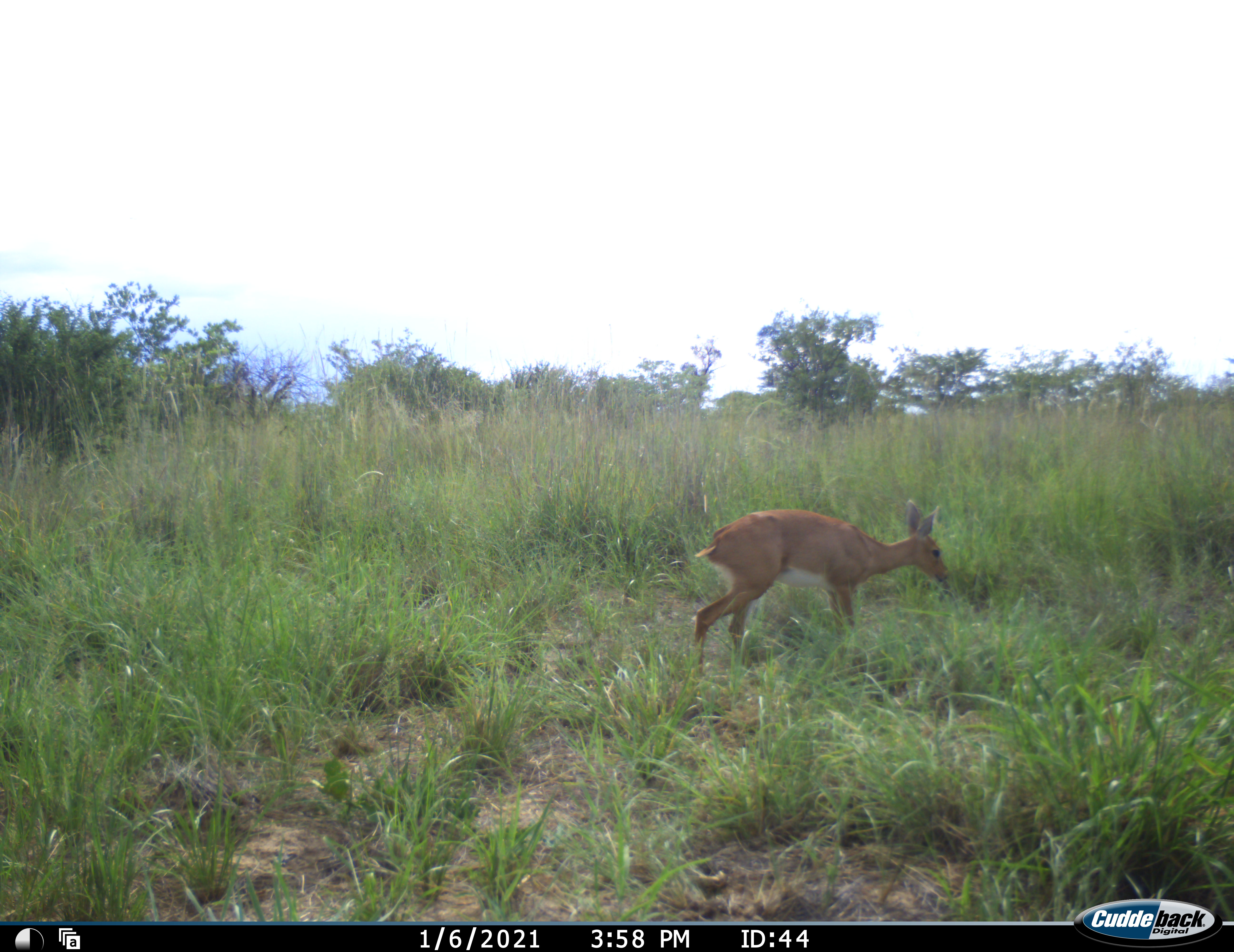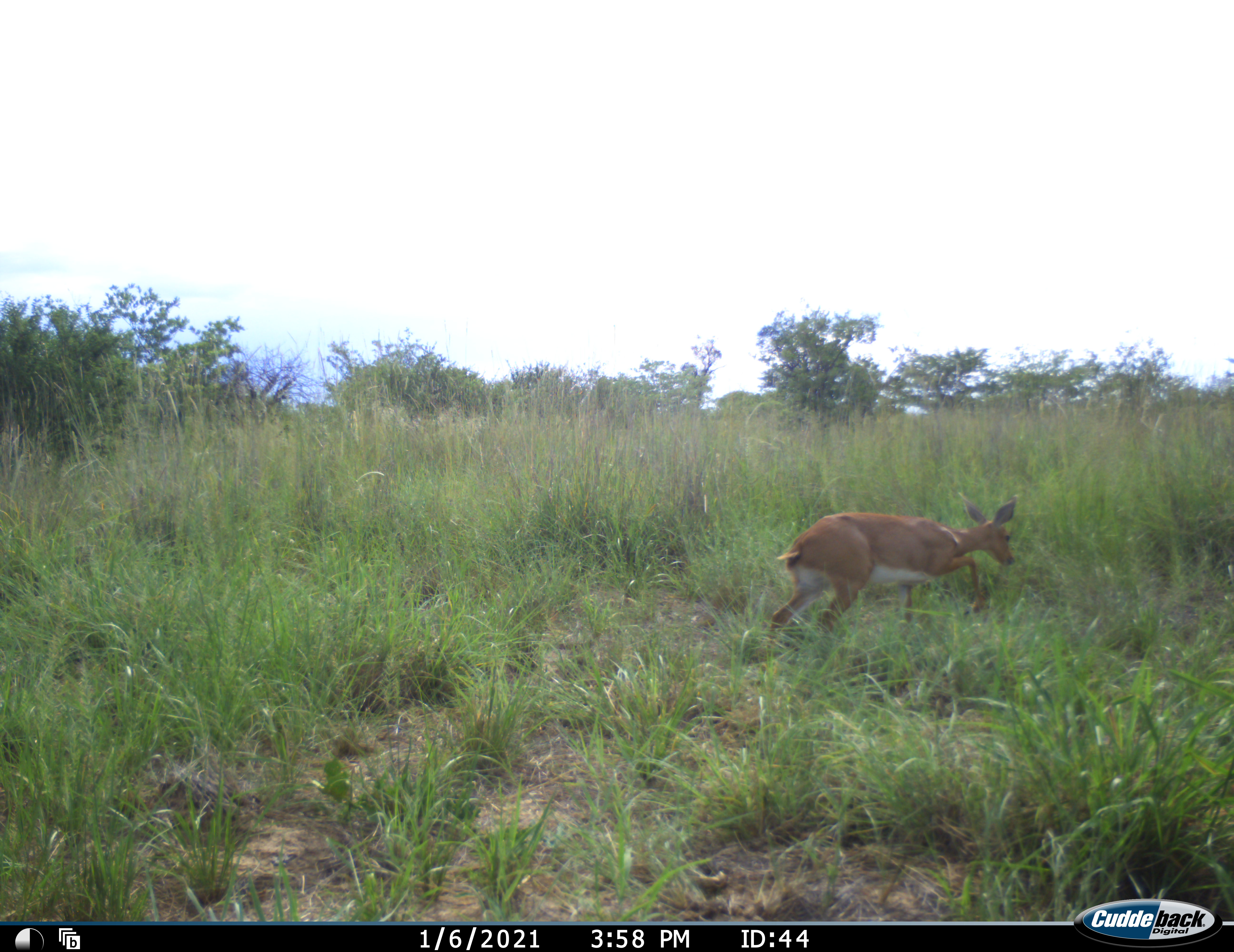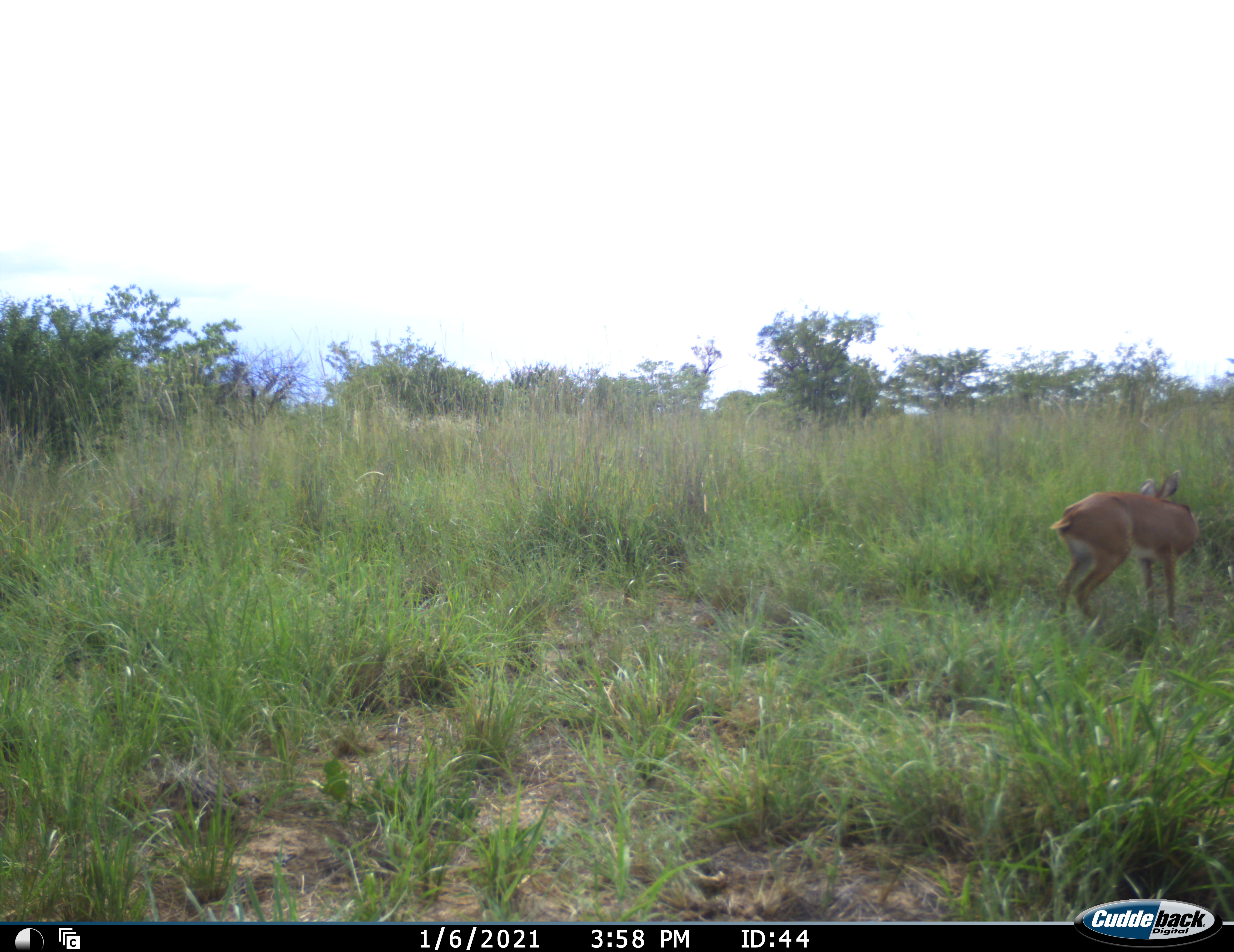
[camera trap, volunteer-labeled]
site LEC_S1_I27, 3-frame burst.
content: unidentified animal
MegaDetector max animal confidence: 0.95